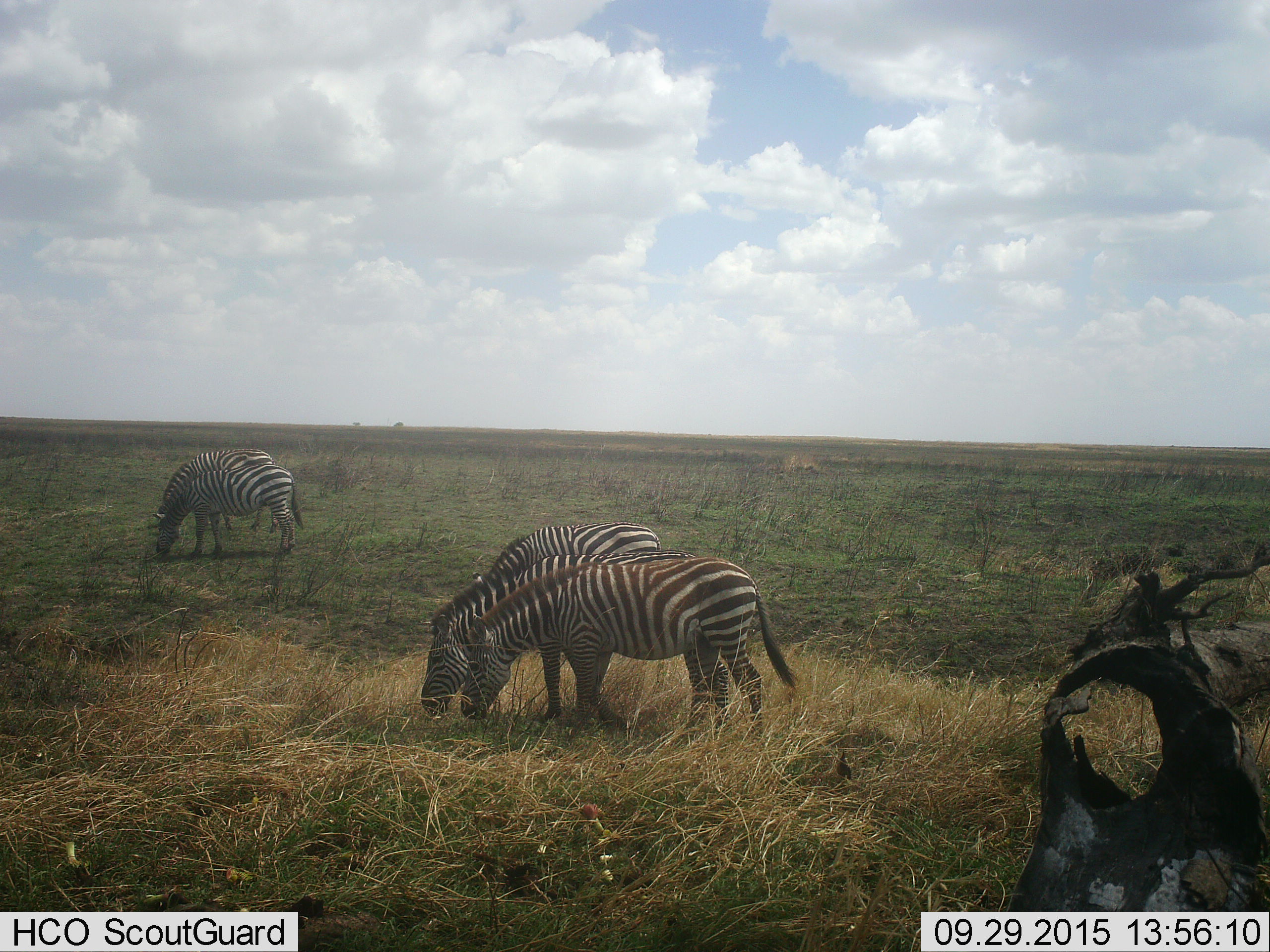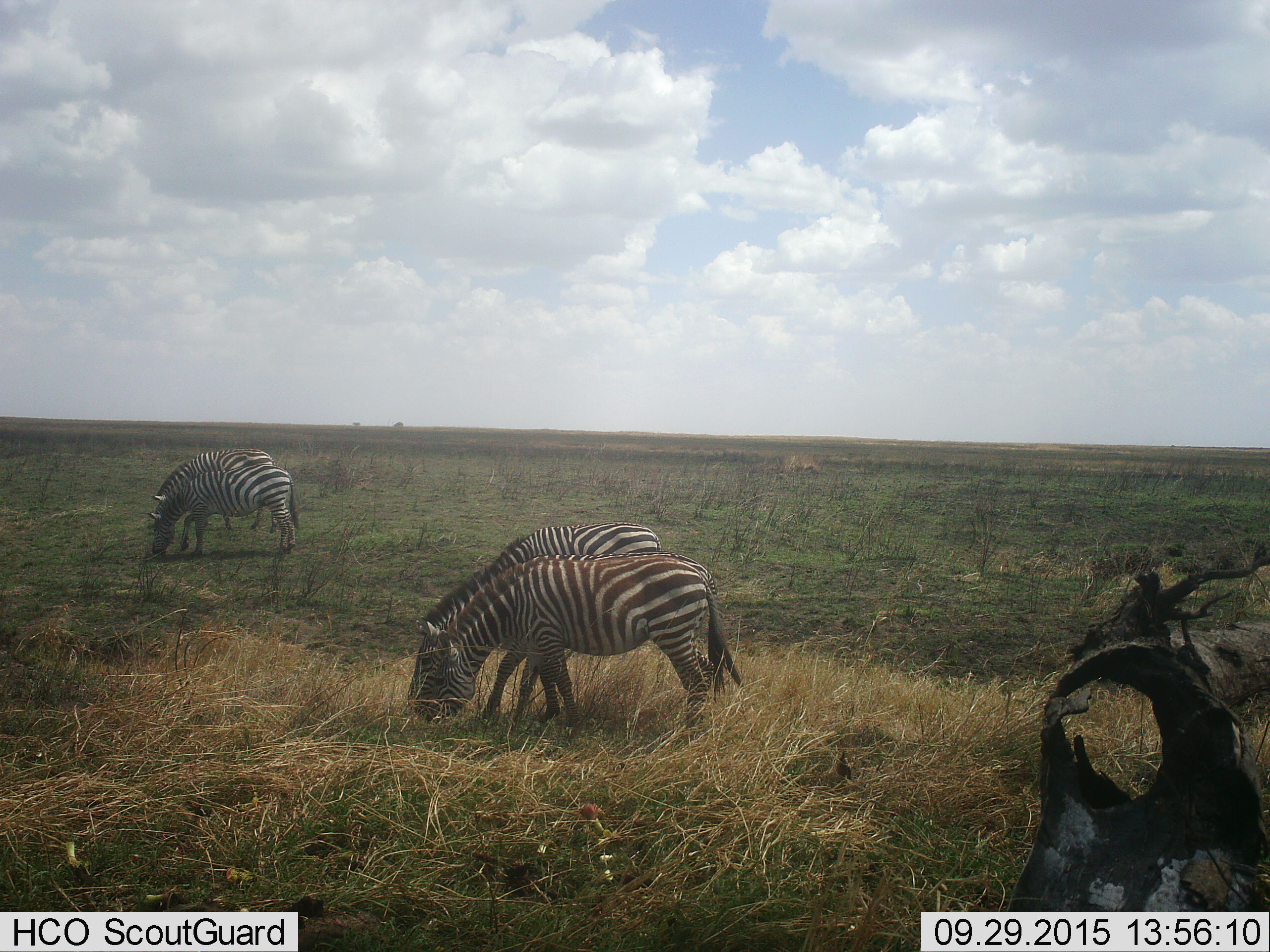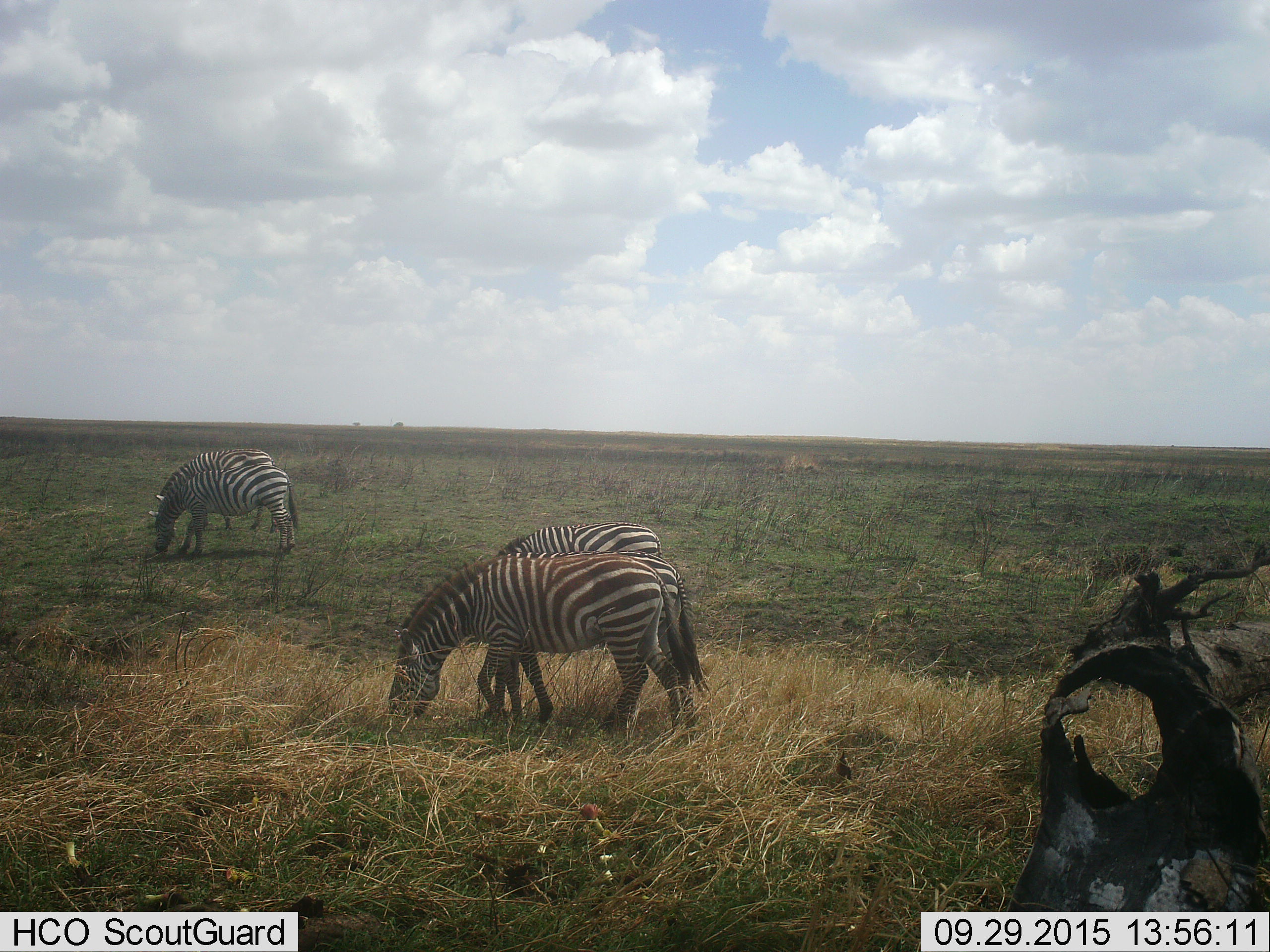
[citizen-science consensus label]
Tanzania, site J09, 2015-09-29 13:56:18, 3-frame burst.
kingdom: Animalia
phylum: Chordata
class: Mammalia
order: Perissodactyla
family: Equidae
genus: Equus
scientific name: Equus quagga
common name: plains zebra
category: zebra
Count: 5.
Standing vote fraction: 10%.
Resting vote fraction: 0%.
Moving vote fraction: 40%.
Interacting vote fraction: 0%.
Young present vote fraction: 10%.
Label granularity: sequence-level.